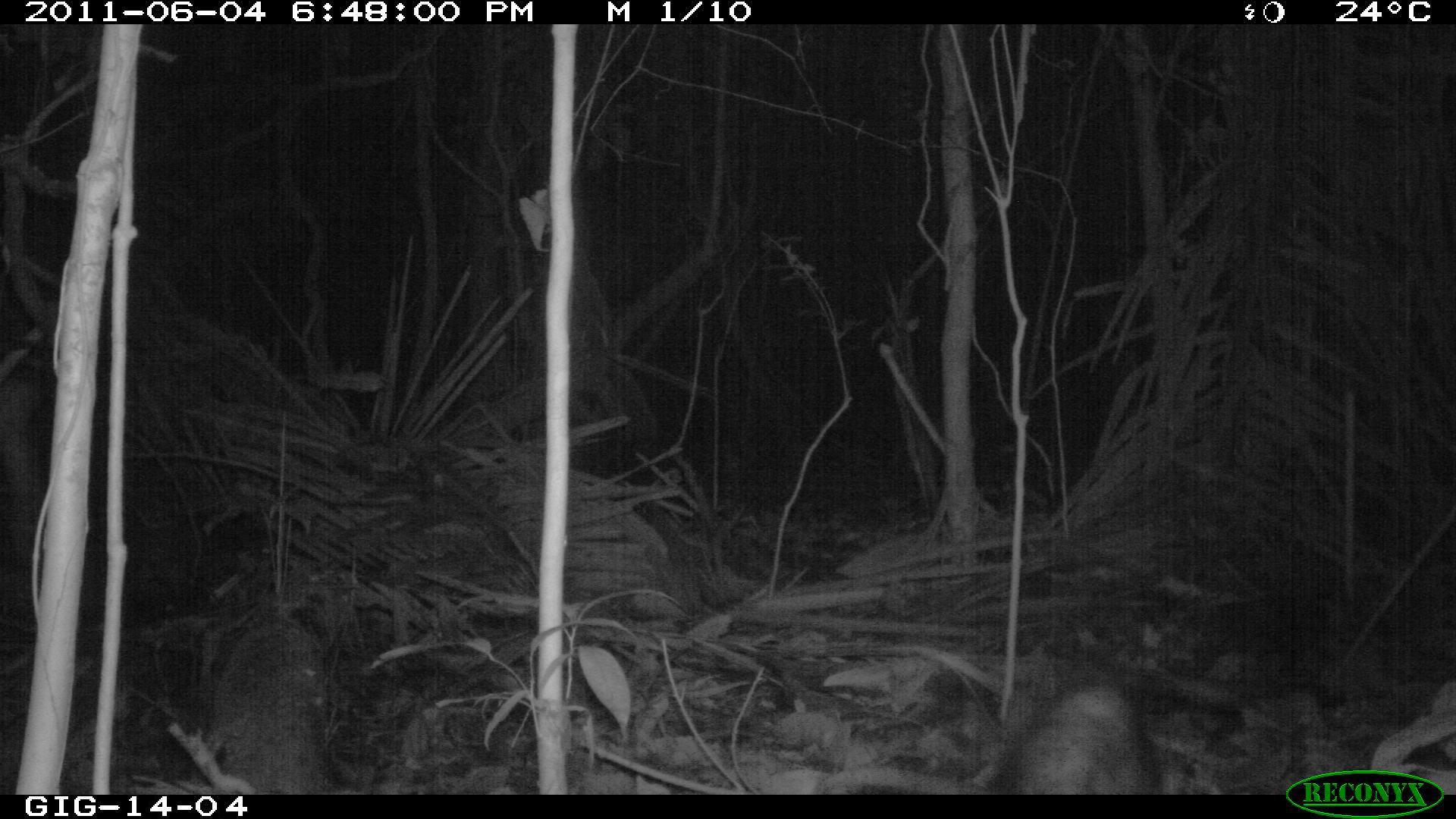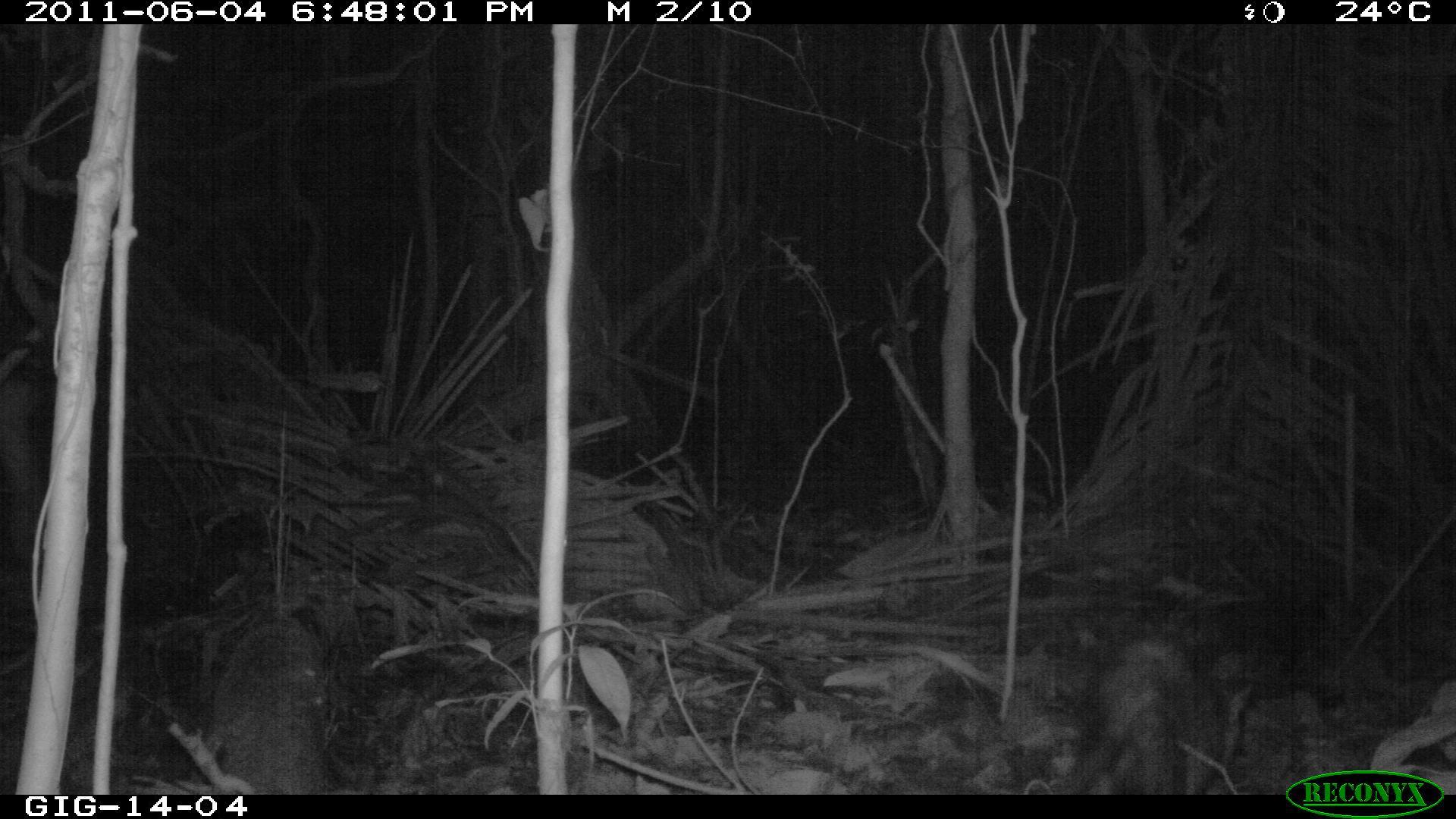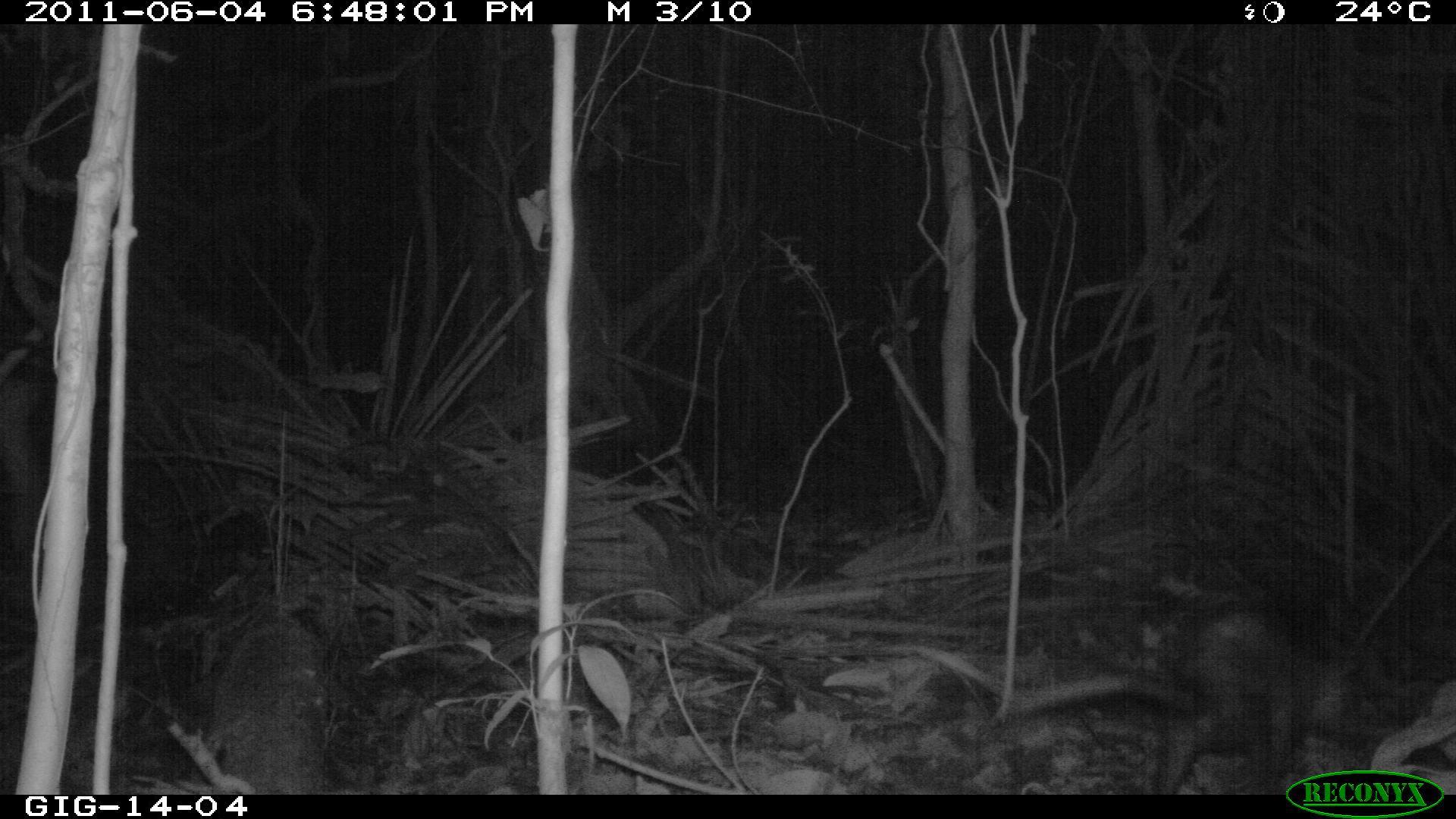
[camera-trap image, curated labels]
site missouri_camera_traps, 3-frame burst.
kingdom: Animalia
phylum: Chordata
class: Mammalia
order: Didelphimorphia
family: Didelphidae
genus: Didelphis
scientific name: Didelphis marsupialis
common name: common opossum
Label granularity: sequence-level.